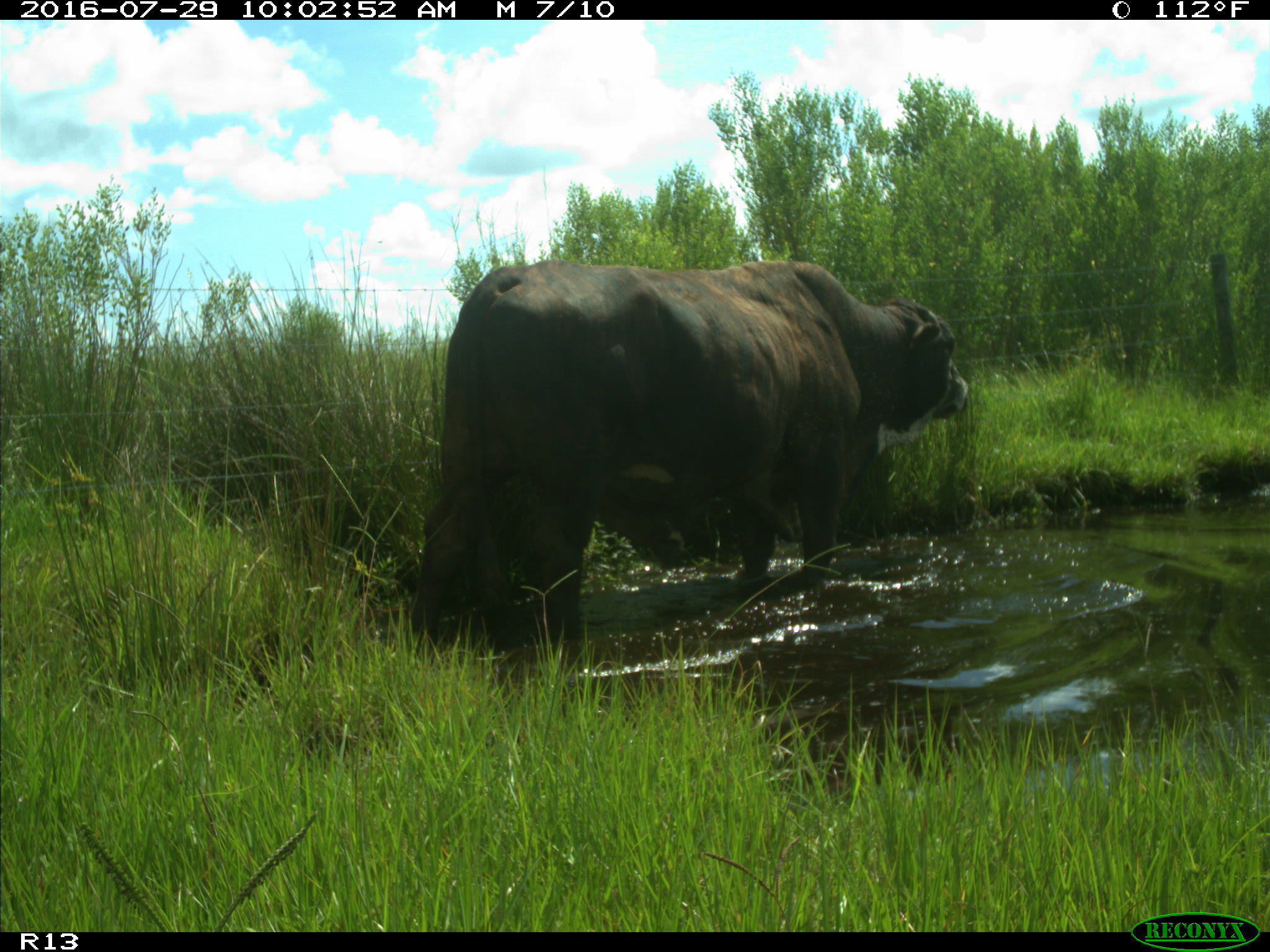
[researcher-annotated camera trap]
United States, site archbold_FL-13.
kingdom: Animalia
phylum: Chordata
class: Mammalia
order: Artiodactyla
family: Bovidae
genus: Bos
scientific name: Bos taurus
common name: domestic cow